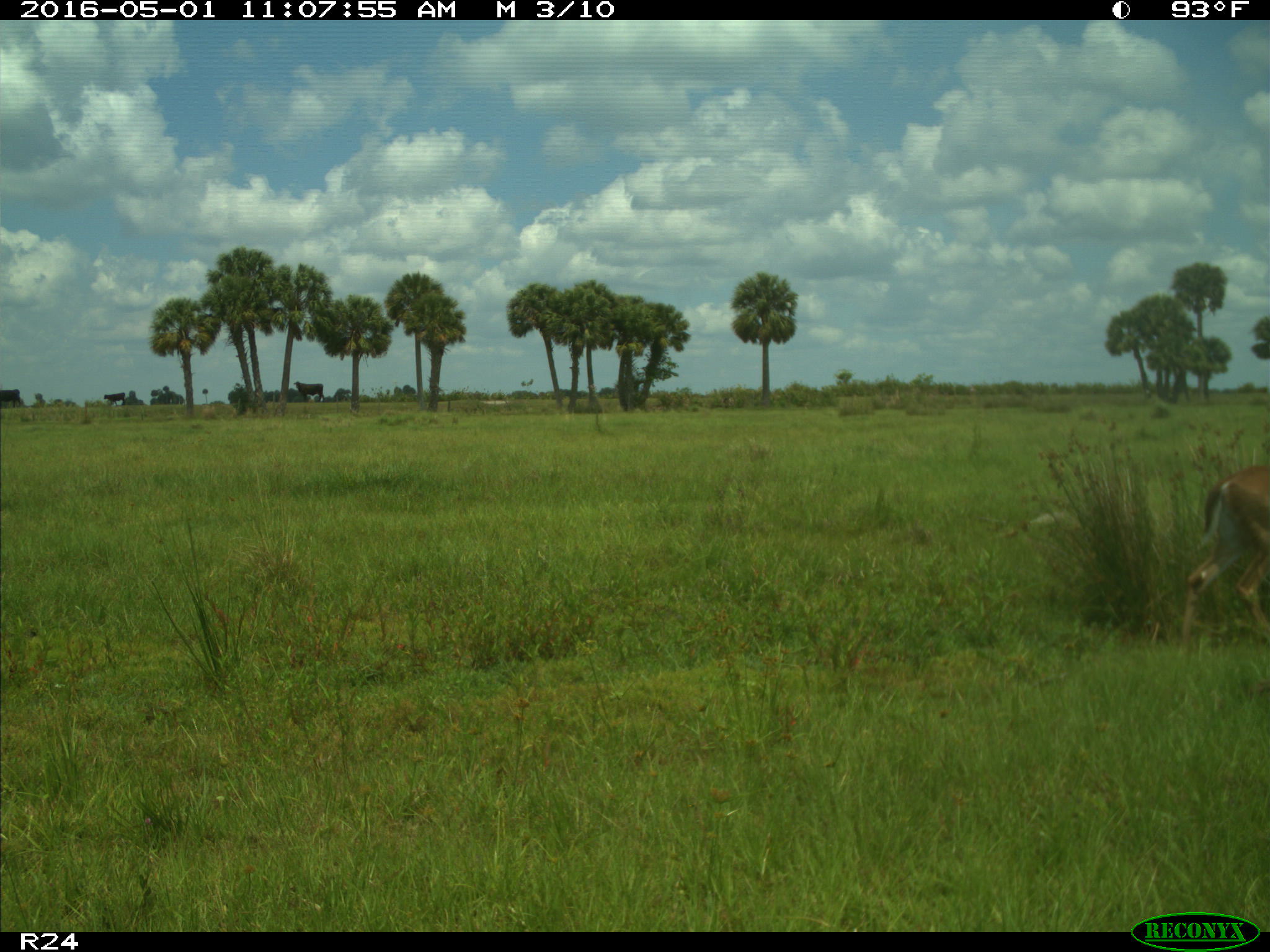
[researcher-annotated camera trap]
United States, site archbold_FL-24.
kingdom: Animalia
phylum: Chordata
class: Mammalia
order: Artiodactyla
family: Cervidae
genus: Odocoileus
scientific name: Odocoileus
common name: deer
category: unidentified deer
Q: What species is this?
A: Unidentified deer (deer) (Odocoileus).